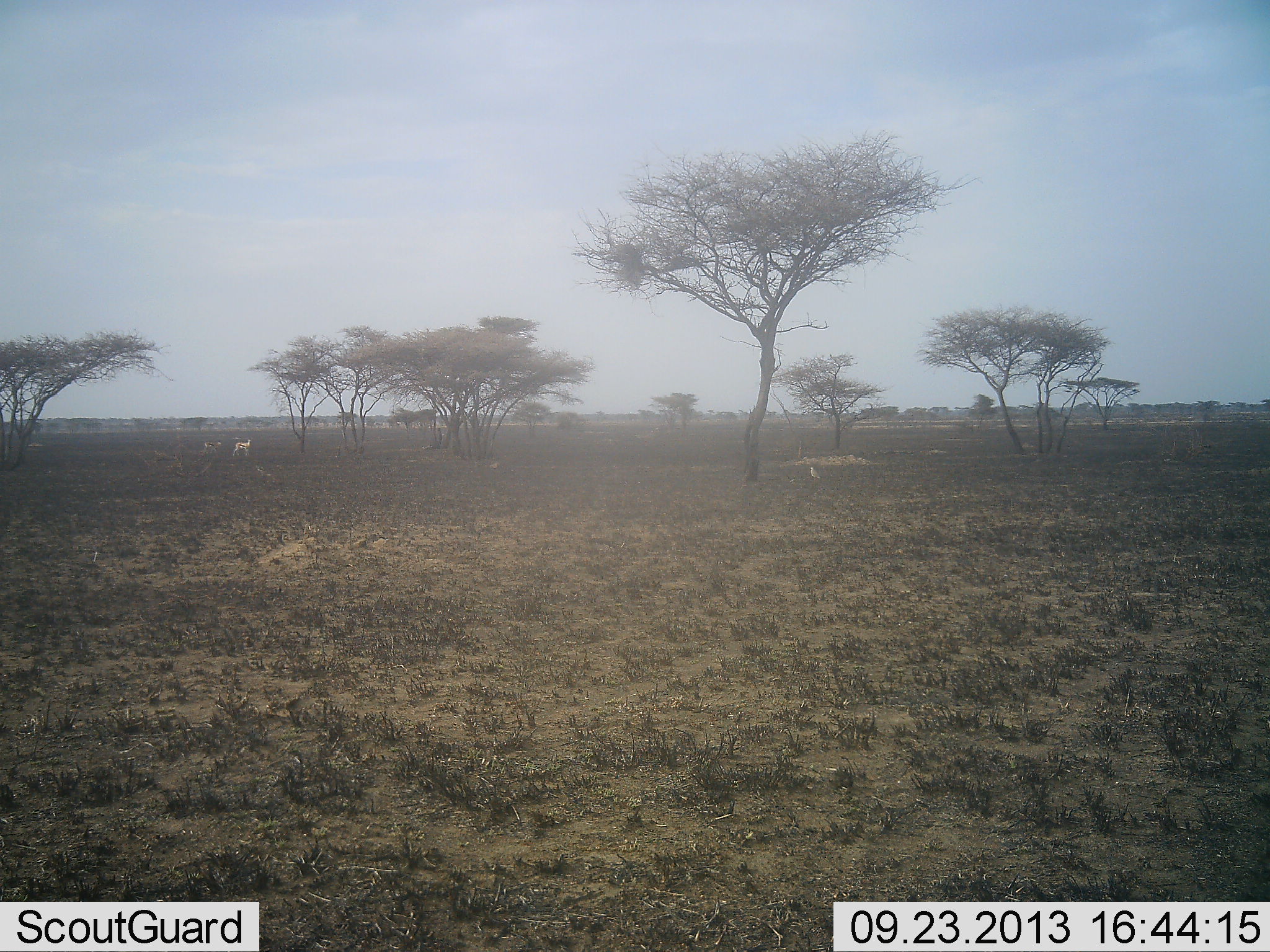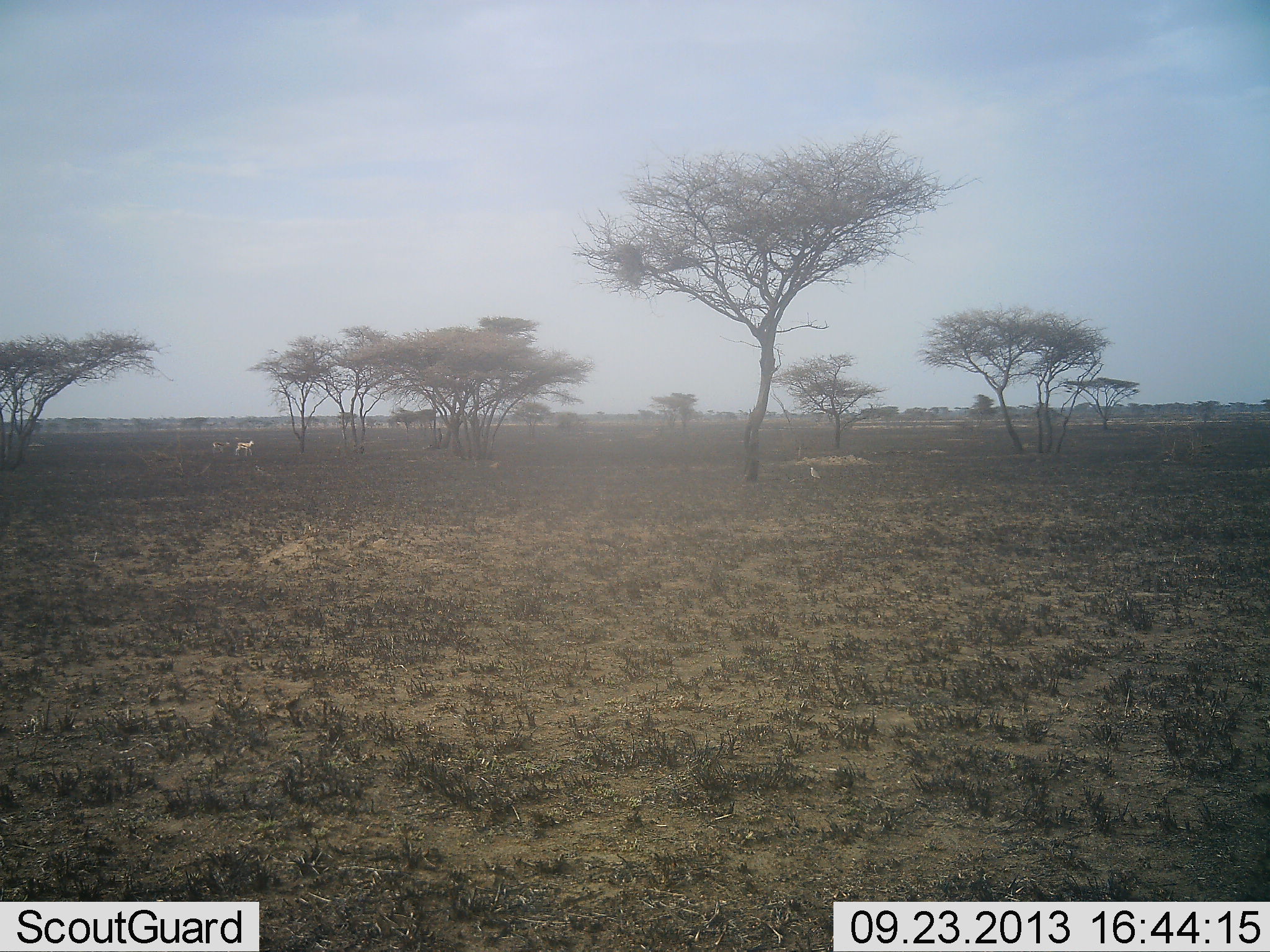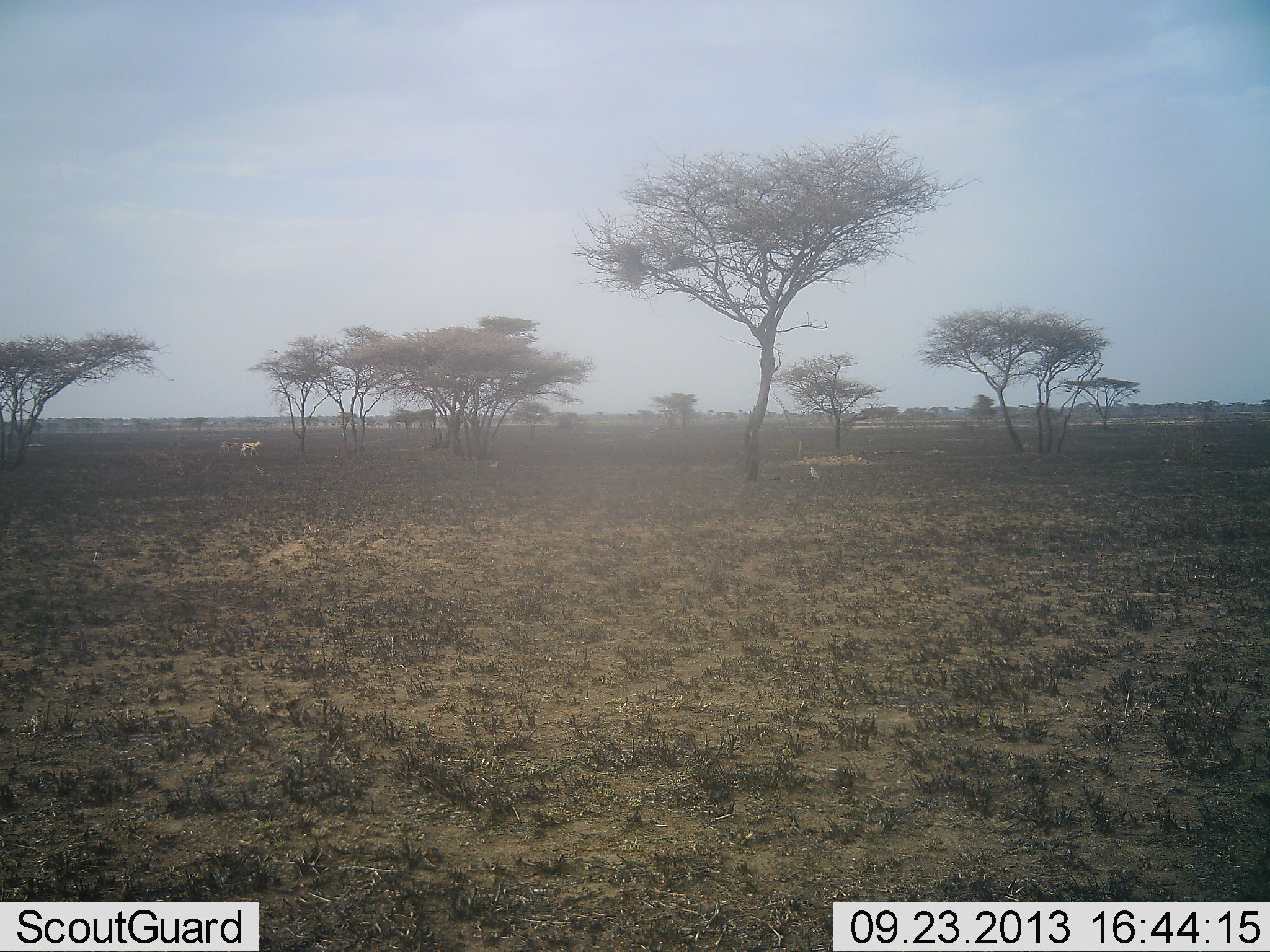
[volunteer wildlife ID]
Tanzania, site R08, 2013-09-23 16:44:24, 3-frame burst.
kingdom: Animalia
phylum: Chordata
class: Mammalia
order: Artiodactyla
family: Bovidae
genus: Nanger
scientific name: Nanger granti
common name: grant's gazelle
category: gazellegrants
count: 3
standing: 33%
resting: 0%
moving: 83%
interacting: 0%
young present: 0%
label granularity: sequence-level